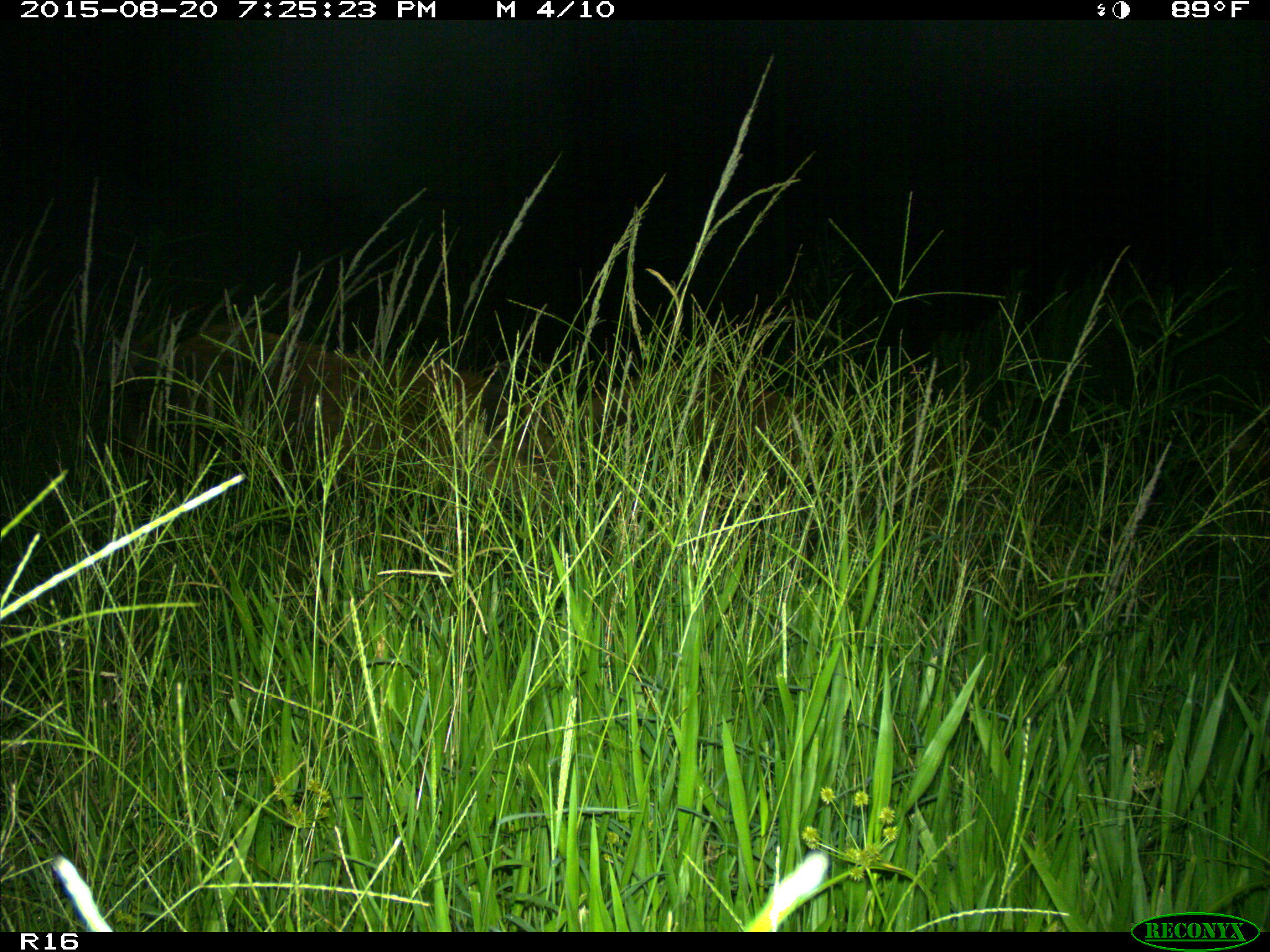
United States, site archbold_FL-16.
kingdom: Animalia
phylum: Chordata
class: Mammalia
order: Artiodactyla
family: Suidae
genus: Sus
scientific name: Sus scrofa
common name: wild boar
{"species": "Sus scrofa (wild boar)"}